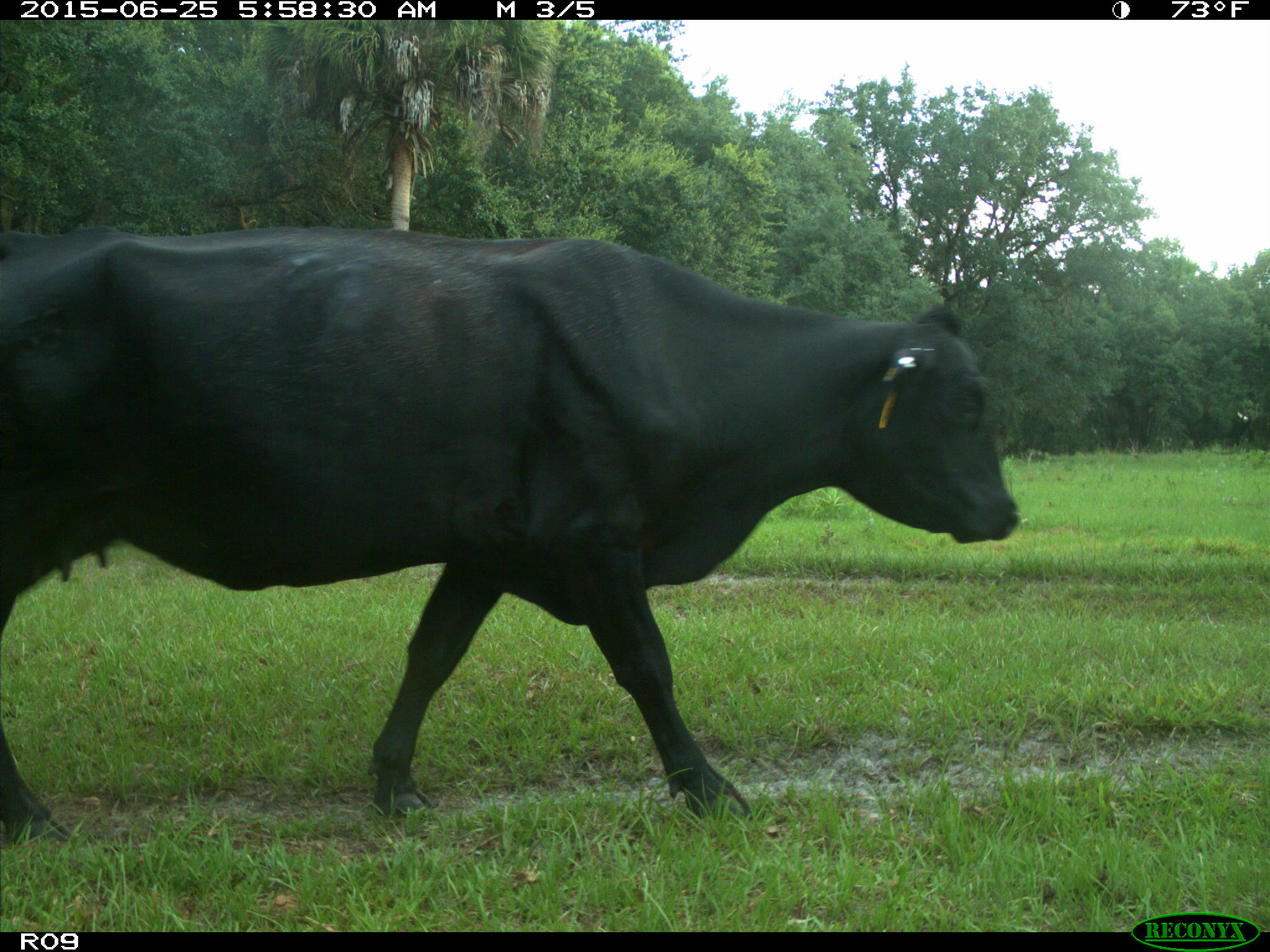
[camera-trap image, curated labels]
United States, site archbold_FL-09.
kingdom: Animalia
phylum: Chordata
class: Mammalia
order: Artiodactyla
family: Bovidae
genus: Bos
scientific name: Bos taurus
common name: domestic cow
Bos taurus (domestic cow).